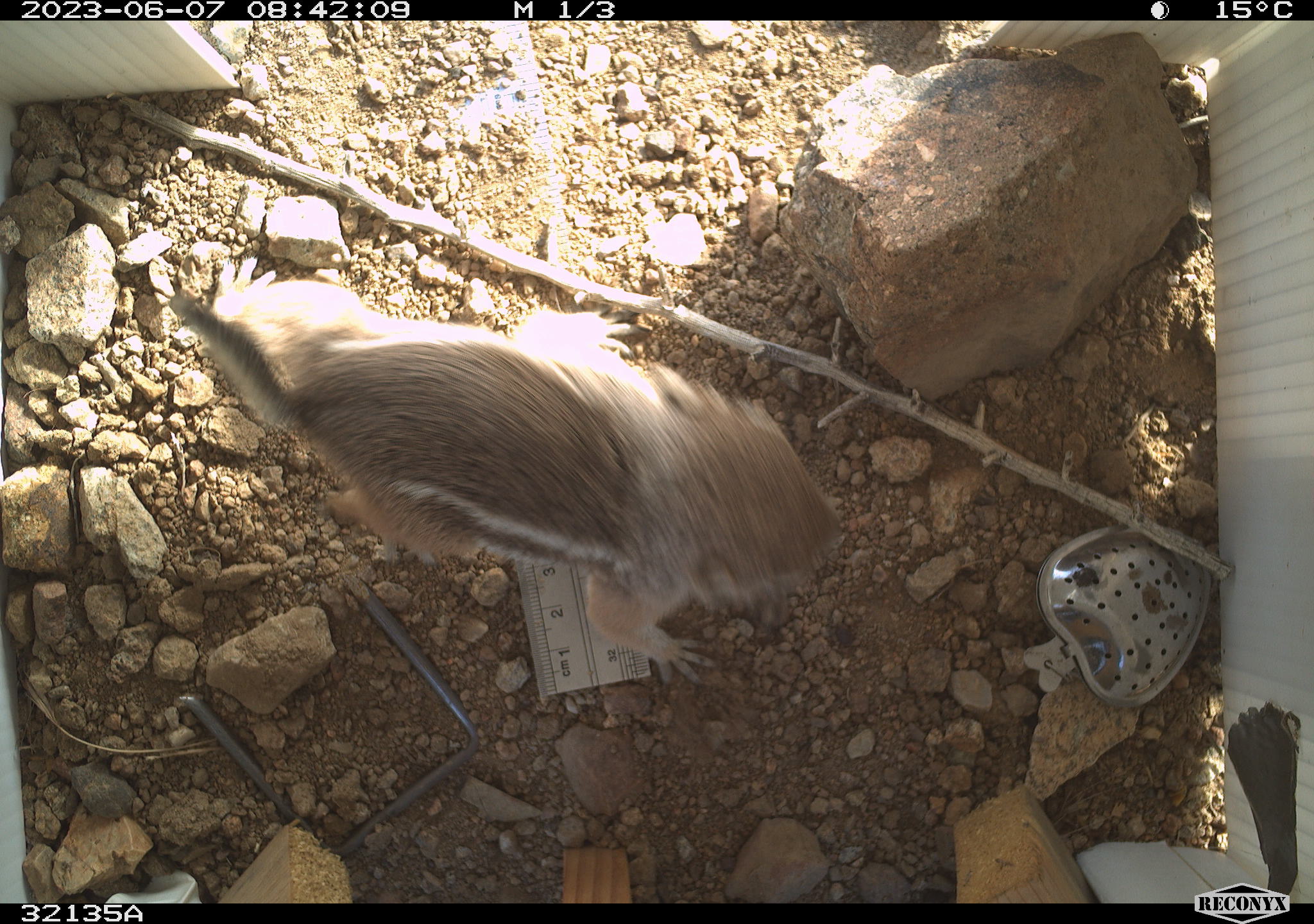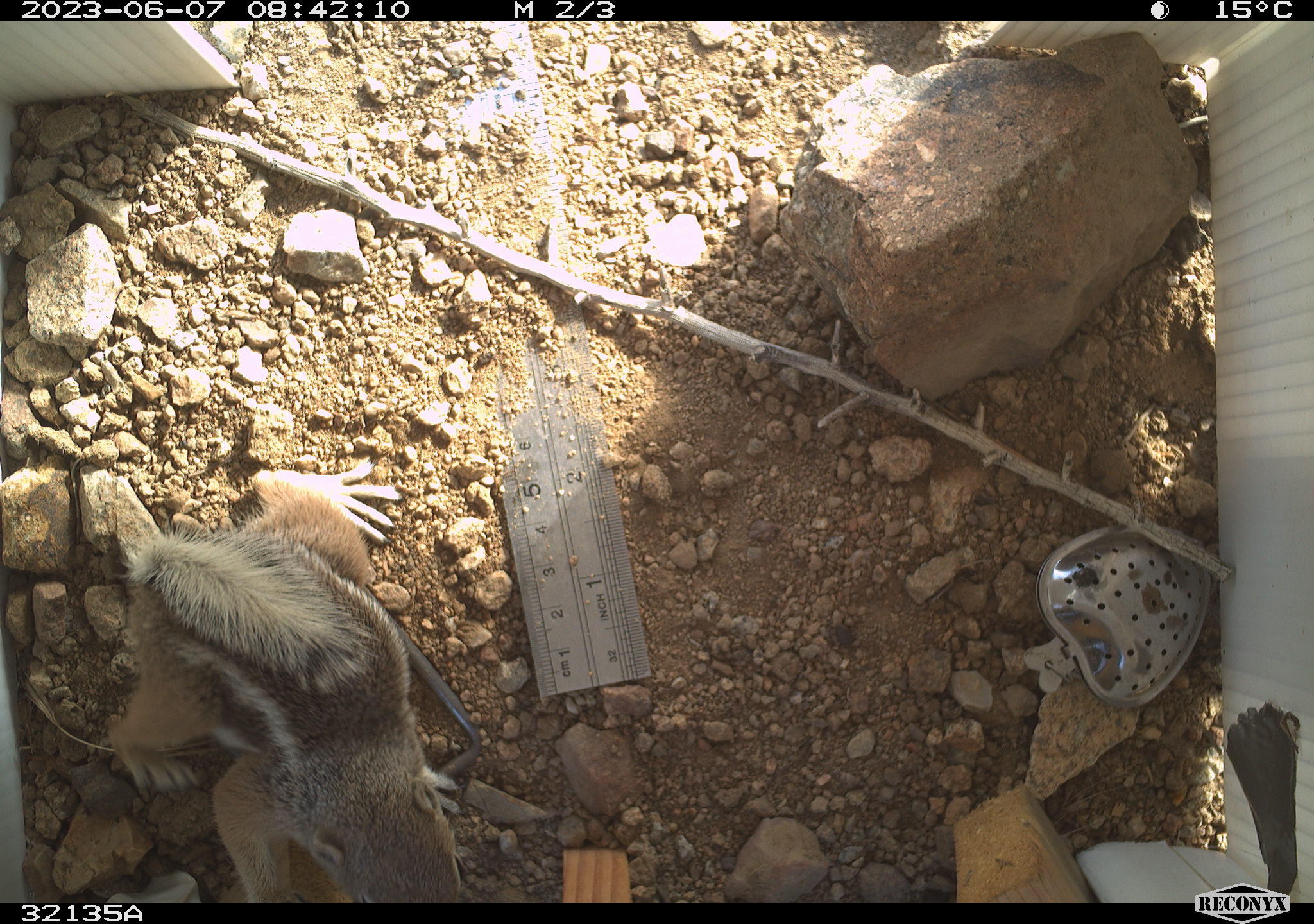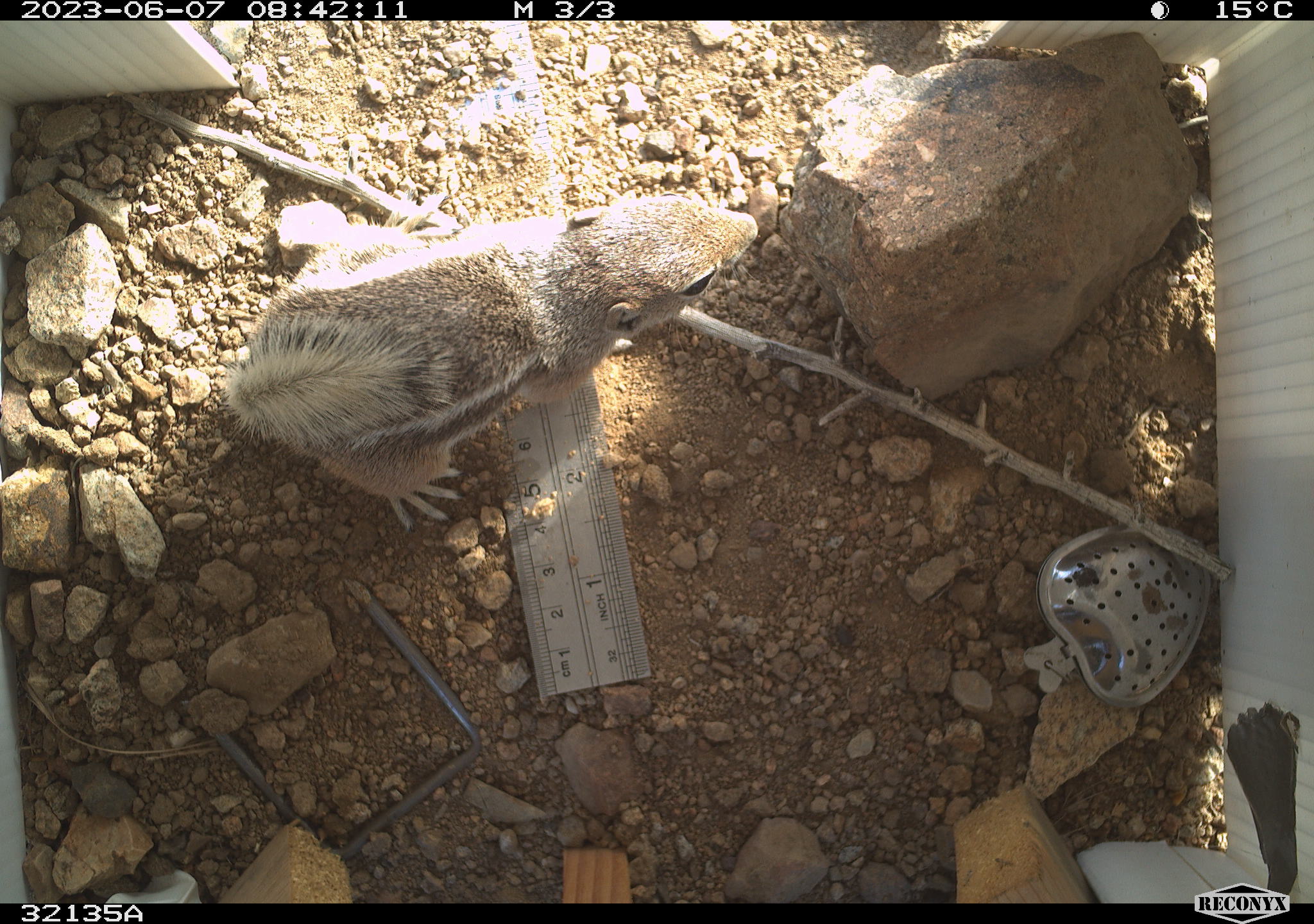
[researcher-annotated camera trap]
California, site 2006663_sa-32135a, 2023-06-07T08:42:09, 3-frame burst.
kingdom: Animalia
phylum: Chordata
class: Mammalia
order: Rodentia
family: Sciuridae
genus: Ammospermophilus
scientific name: Ammospermophilus leucurus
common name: white-tailed antelope squirrel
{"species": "white-tailed antelope squirrel (Ammospermophilus leucurus)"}